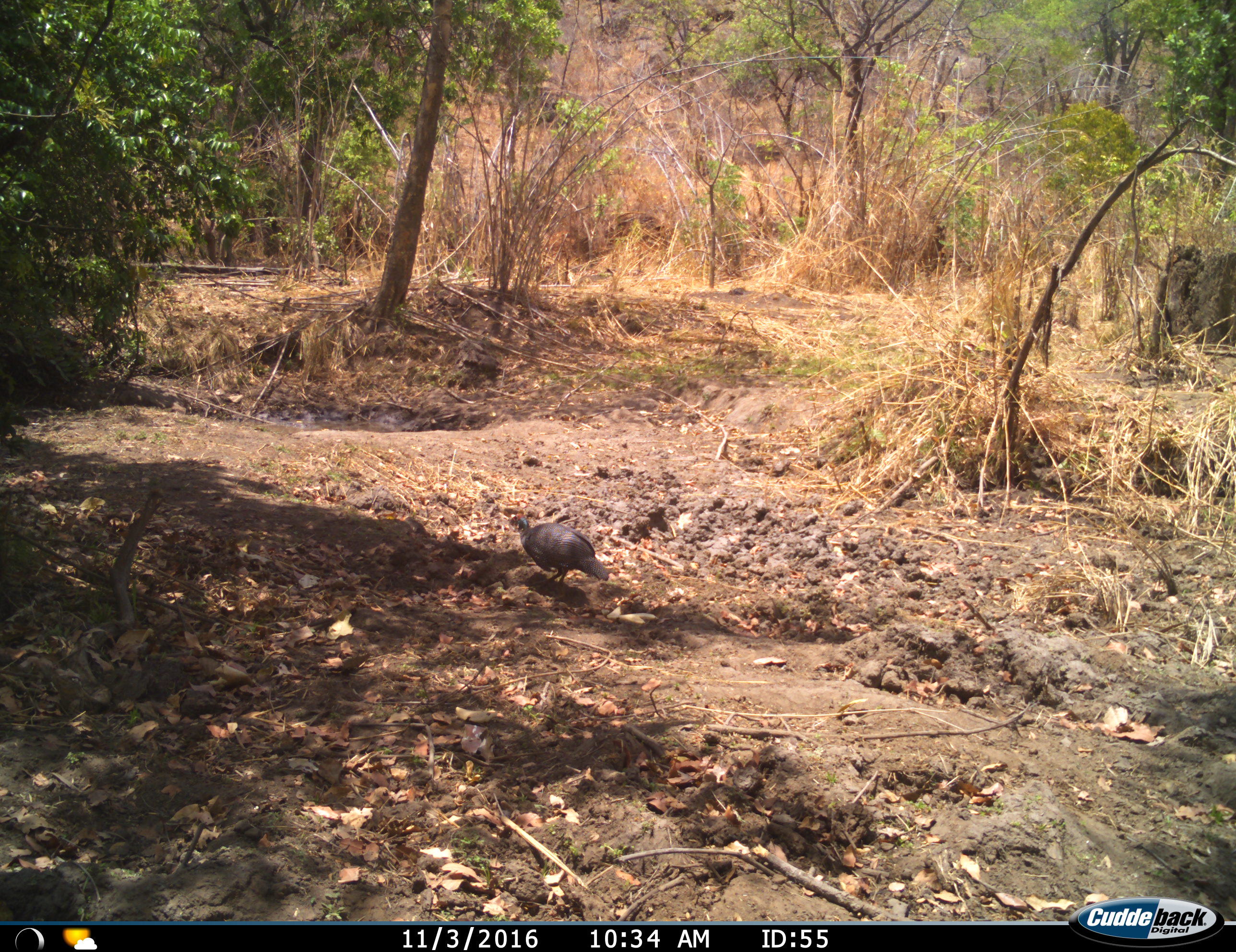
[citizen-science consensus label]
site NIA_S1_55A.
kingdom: Animalia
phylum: Chordata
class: Aves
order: Galliformes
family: Numididae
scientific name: Numididae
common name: guineafowl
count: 1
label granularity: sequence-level